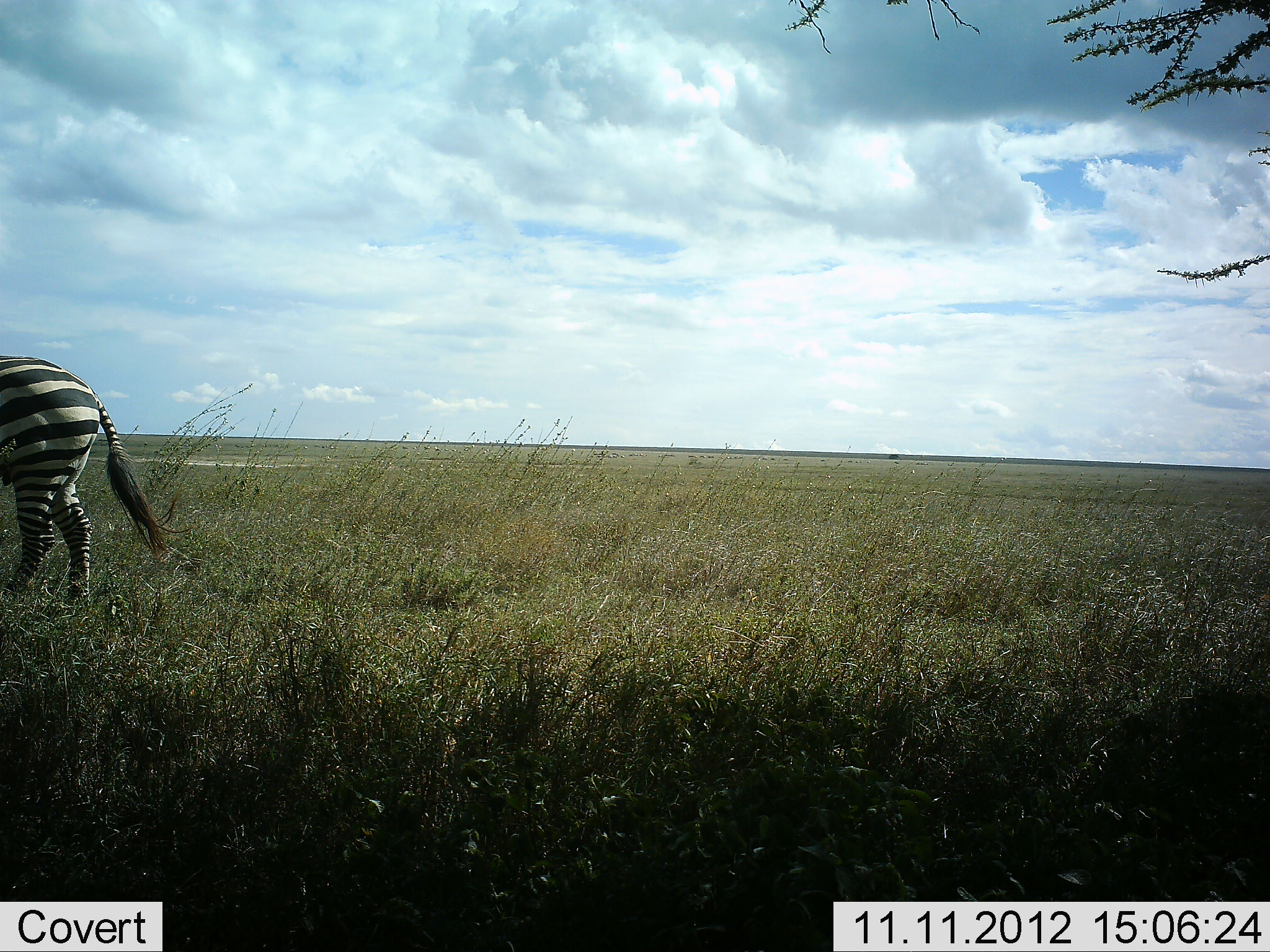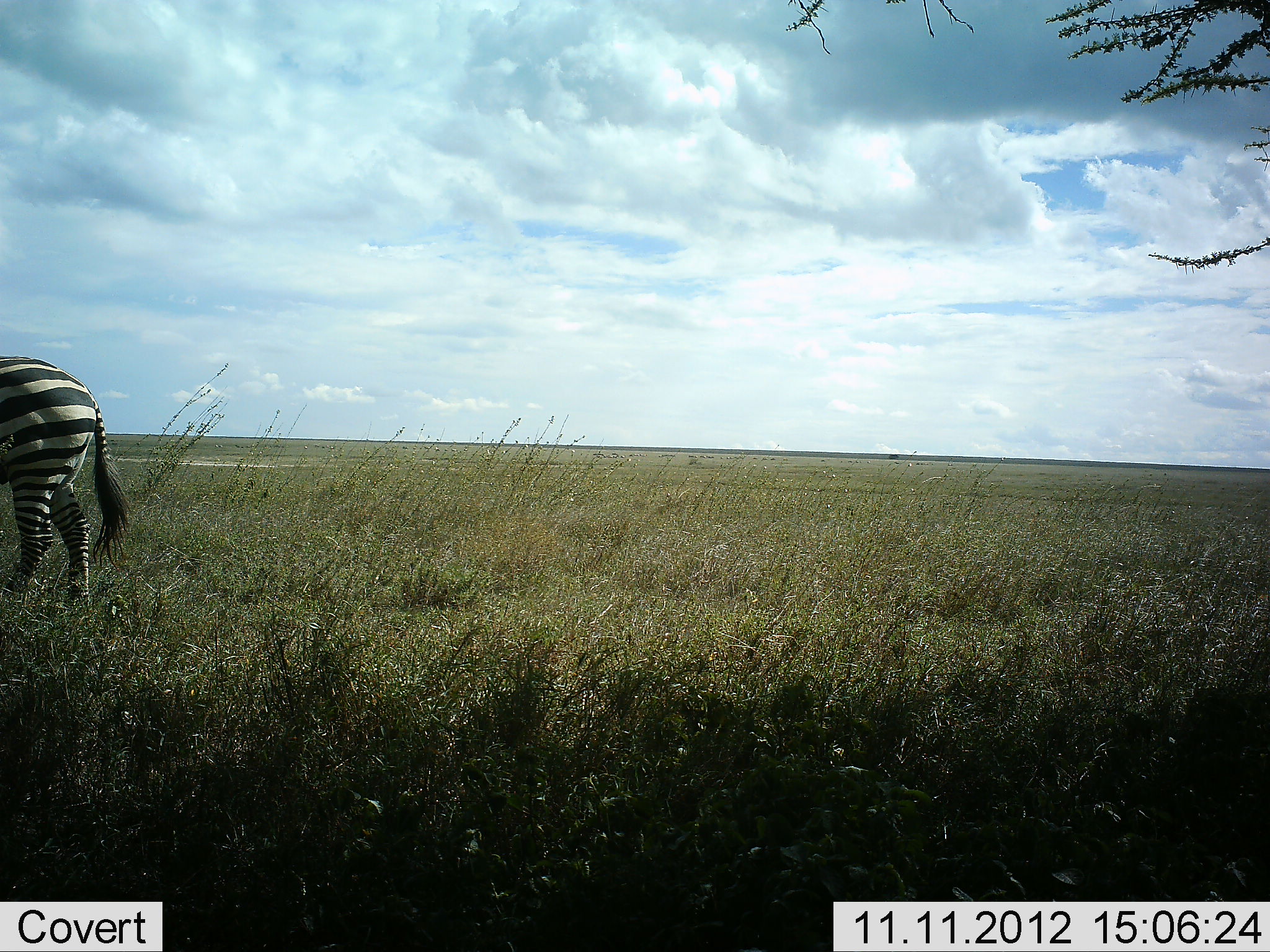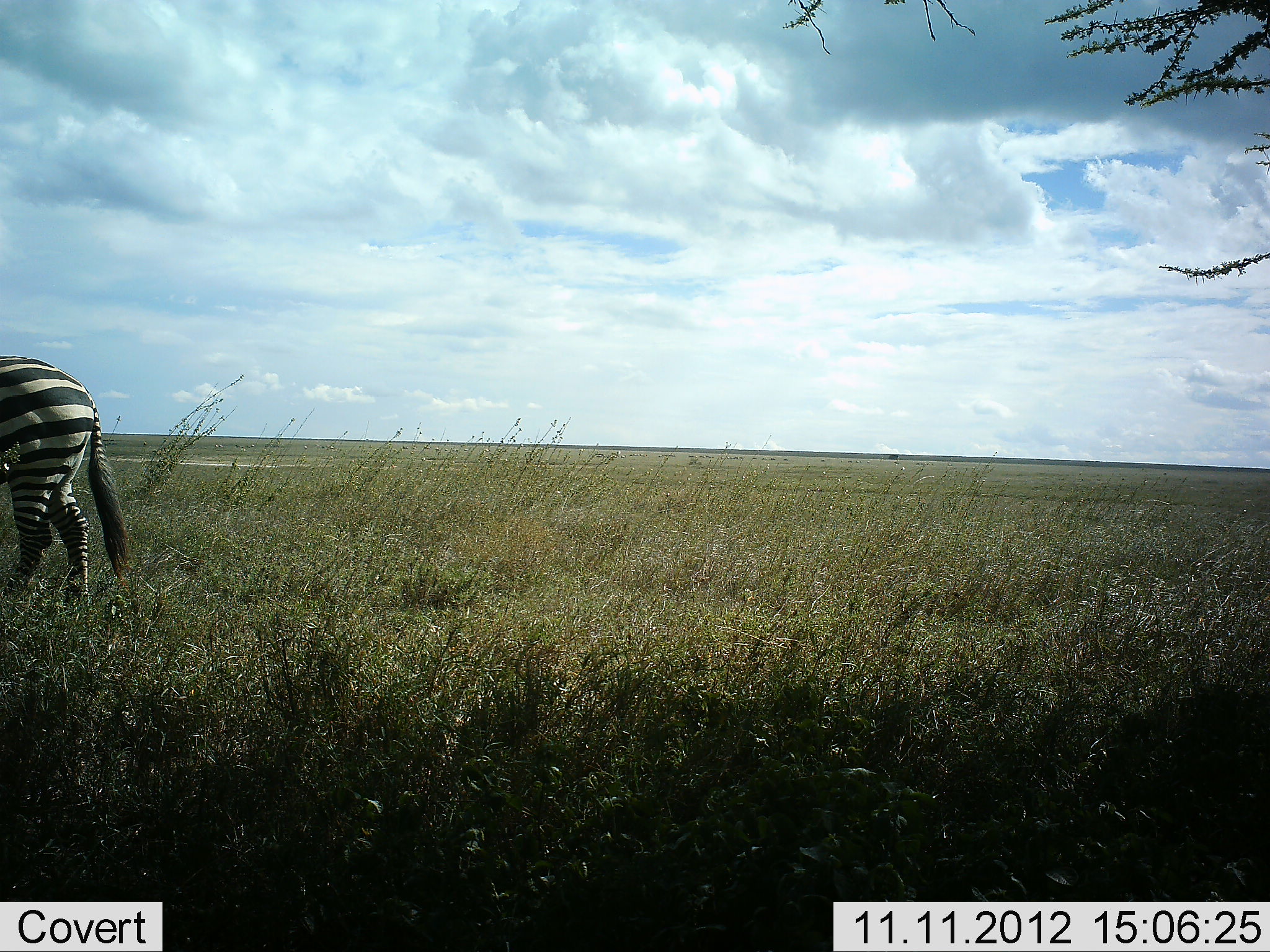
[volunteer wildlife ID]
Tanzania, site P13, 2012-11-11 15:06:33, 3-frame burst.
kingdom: Animalia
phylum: Chordata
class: Mammalia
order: Perissodactyla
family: Equidae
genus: Equus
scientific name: Equus quagga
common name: plains zebra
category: zebra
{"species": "zebra (plains zebra) (Equus quagga)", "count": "1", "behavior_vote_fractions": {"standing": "80%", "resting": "0%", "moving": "10%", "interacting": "0%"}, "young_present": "0%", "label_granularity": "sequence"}